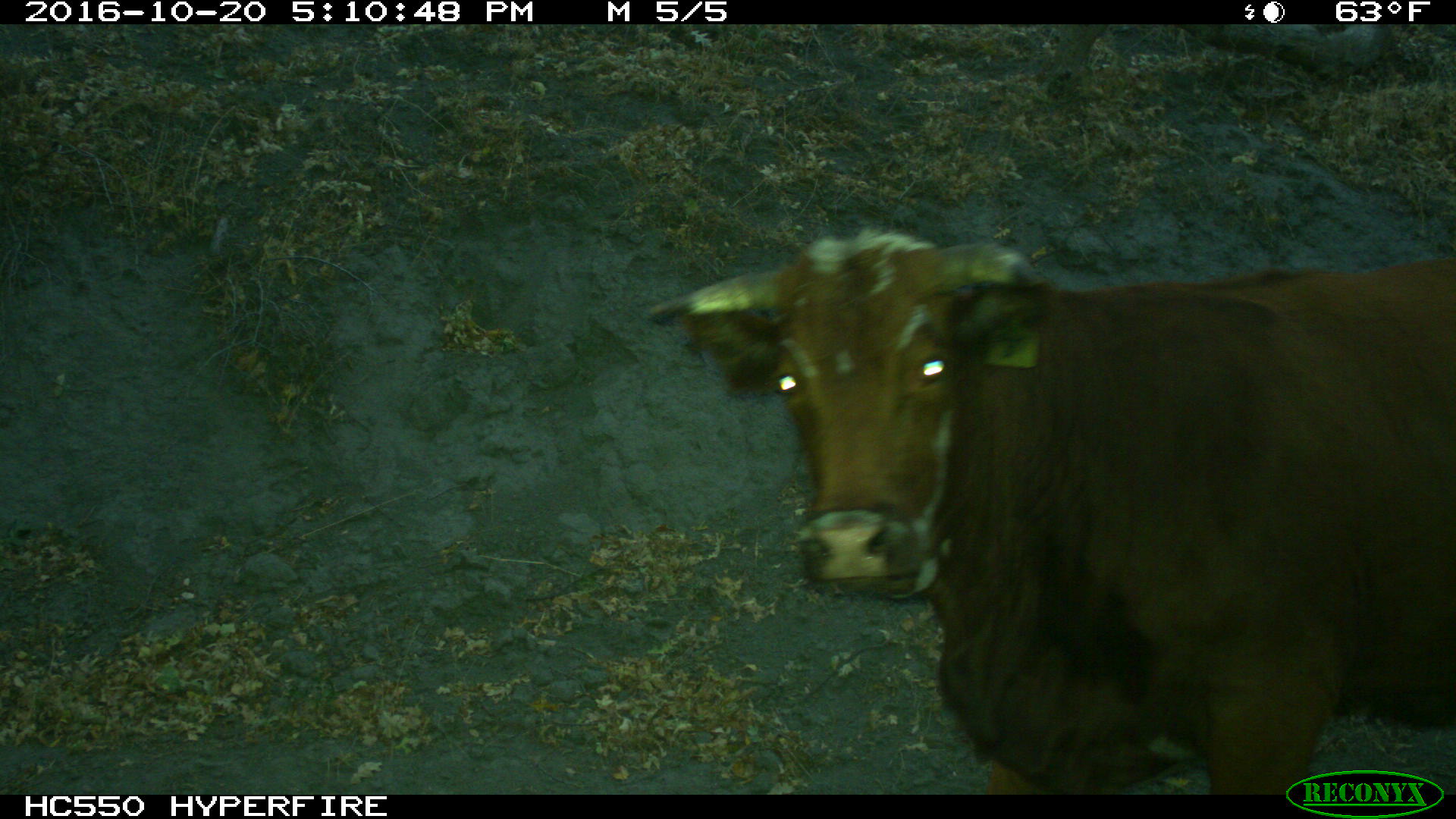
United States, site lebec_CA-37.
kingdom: Animalia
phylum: Chordata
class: Mammalia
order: Artiodactyla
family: Bovidae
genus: Bos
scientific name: Bos taurus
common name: domestic cow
Bos taurus (domestic cow).